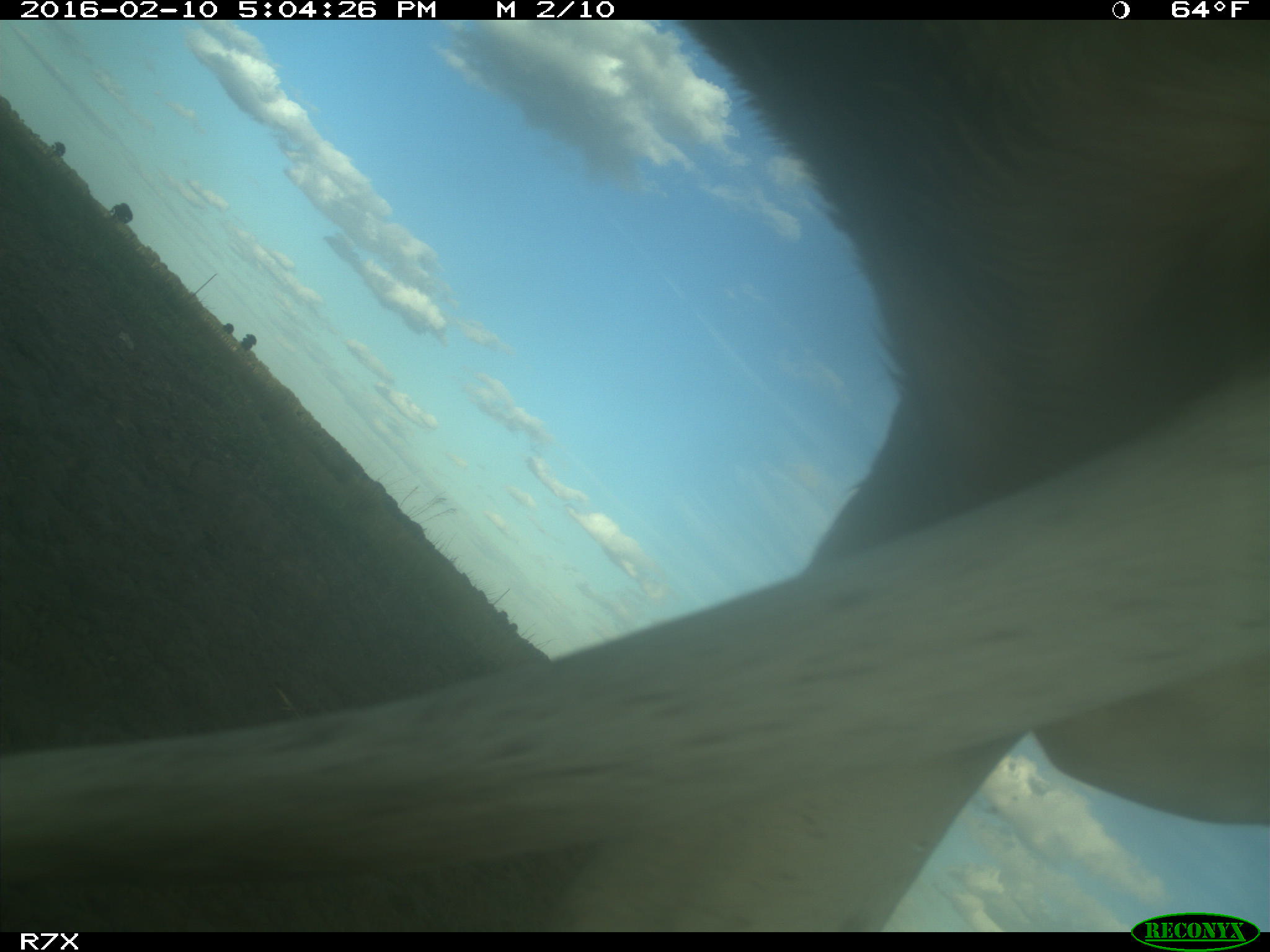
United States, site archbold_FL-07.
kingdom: Animalia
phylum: Chordata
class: Mammalia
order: Artiodactyla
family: Bovidae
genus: Bos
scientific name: Bos taurus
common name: domestic cow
Bos taurus (domestic cow).